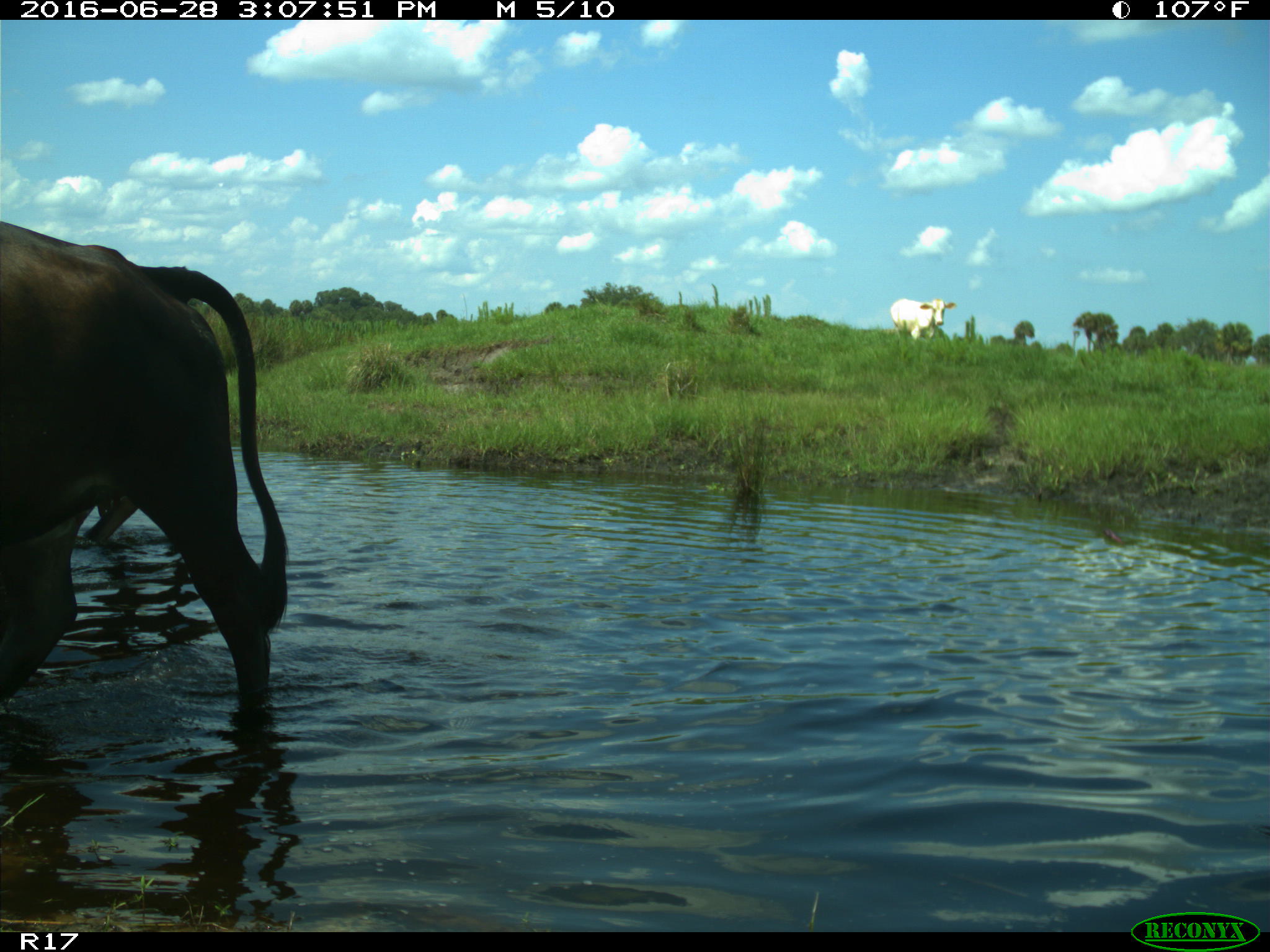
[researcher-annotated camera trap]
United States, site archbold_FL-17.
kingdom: Animalia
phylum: Chordata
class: Mammalia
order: Artiodactyla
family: Bovidae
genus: Bos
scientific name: Bos taurus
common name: domestic cow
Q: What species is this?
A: Bos taurus (domestic cow).